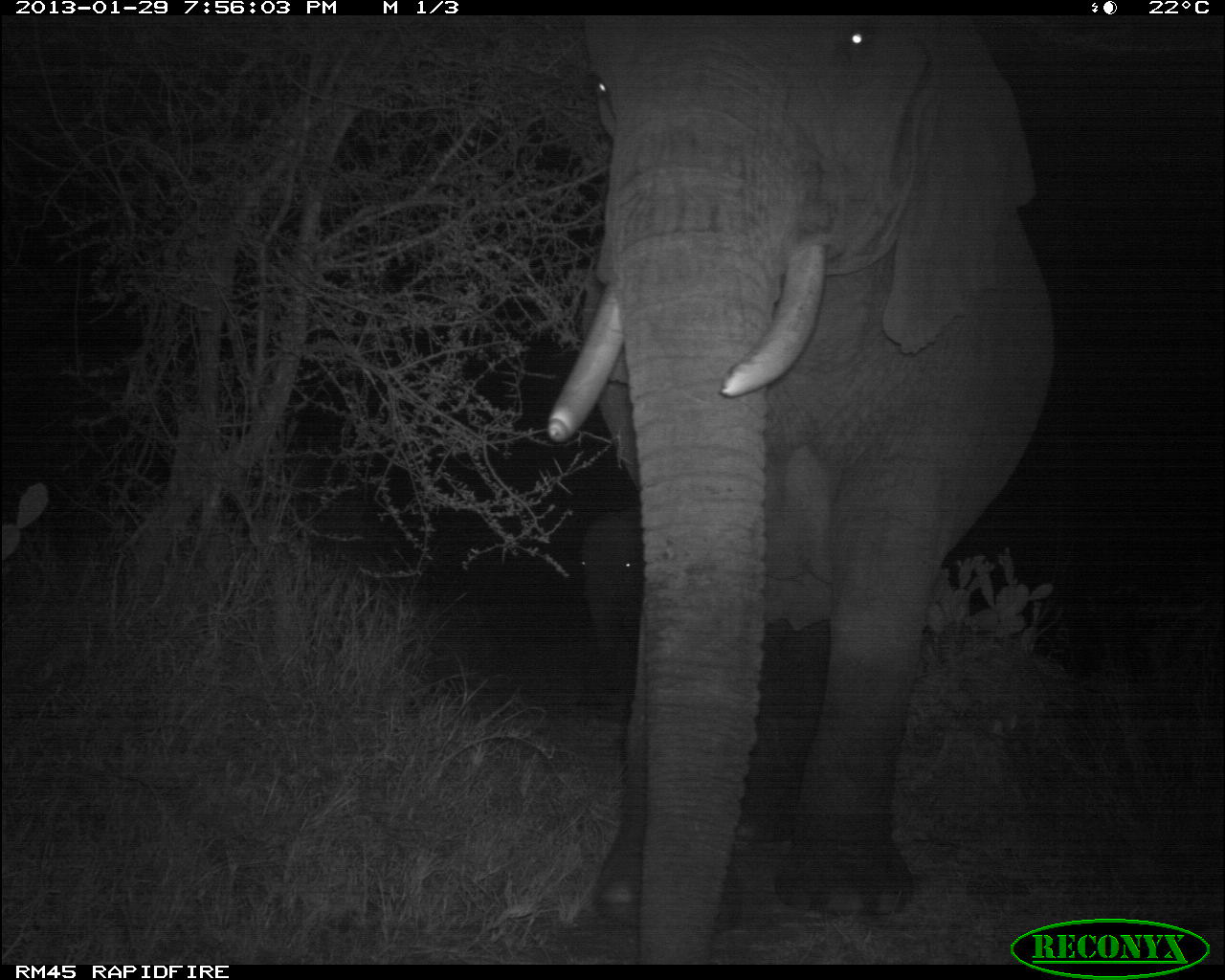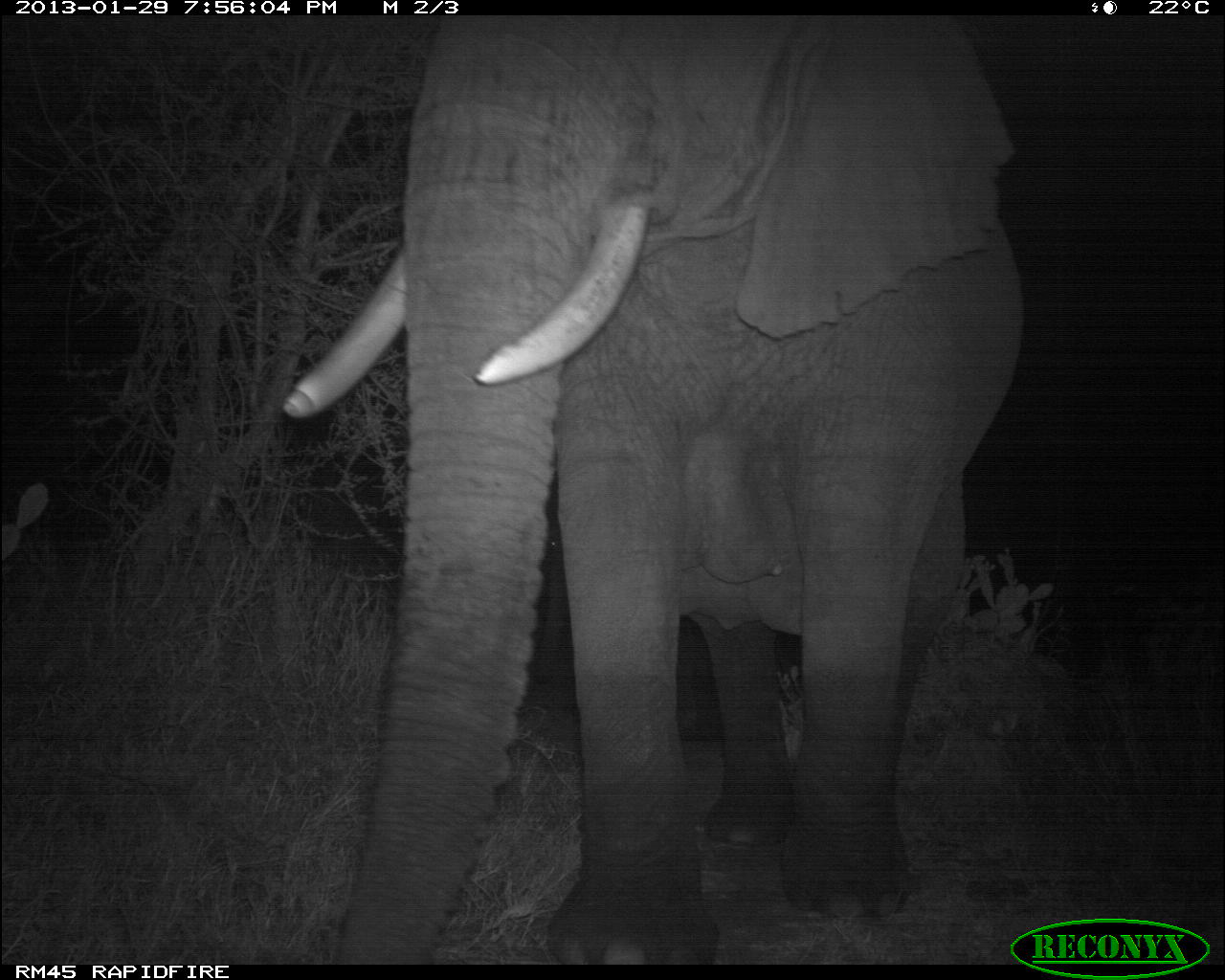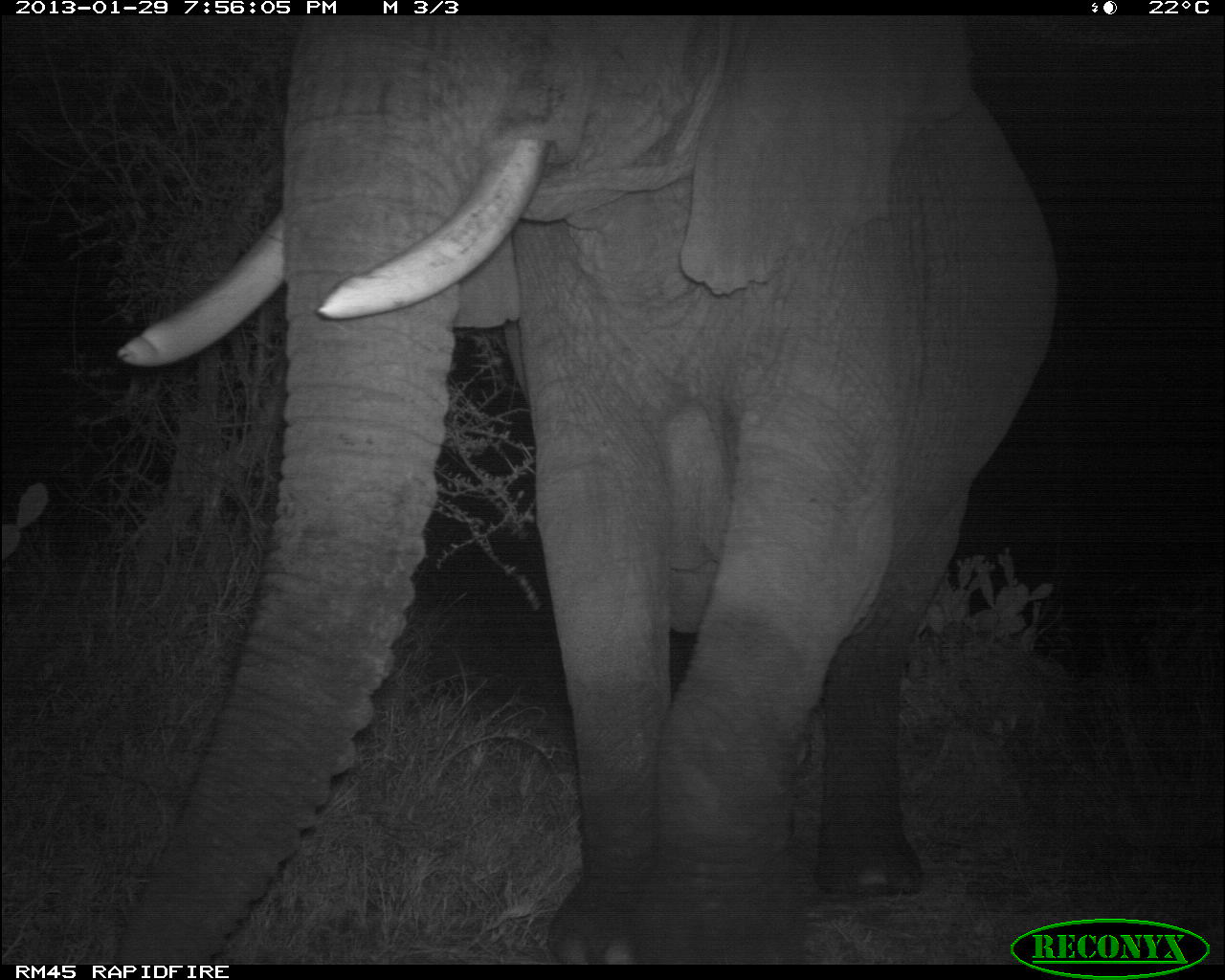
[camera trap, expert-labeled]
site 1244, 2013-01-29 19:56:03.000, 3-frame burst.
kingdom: Animalia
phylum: Chordata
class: Mammalia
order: Proboscidea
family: Elephantidae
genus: Loxodonta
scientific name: Loxodonta africana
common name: african bush elephant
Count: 2.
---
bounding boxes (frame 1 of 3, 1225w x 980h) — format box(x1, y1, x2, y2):
loxodonta africana: box(543, 16, 1056, 961); box(572, 501, 670, 714)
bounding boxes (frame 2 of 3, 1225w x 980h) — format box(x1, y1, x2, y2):
loxodonta africana: box(279, 8, 1025, 961)